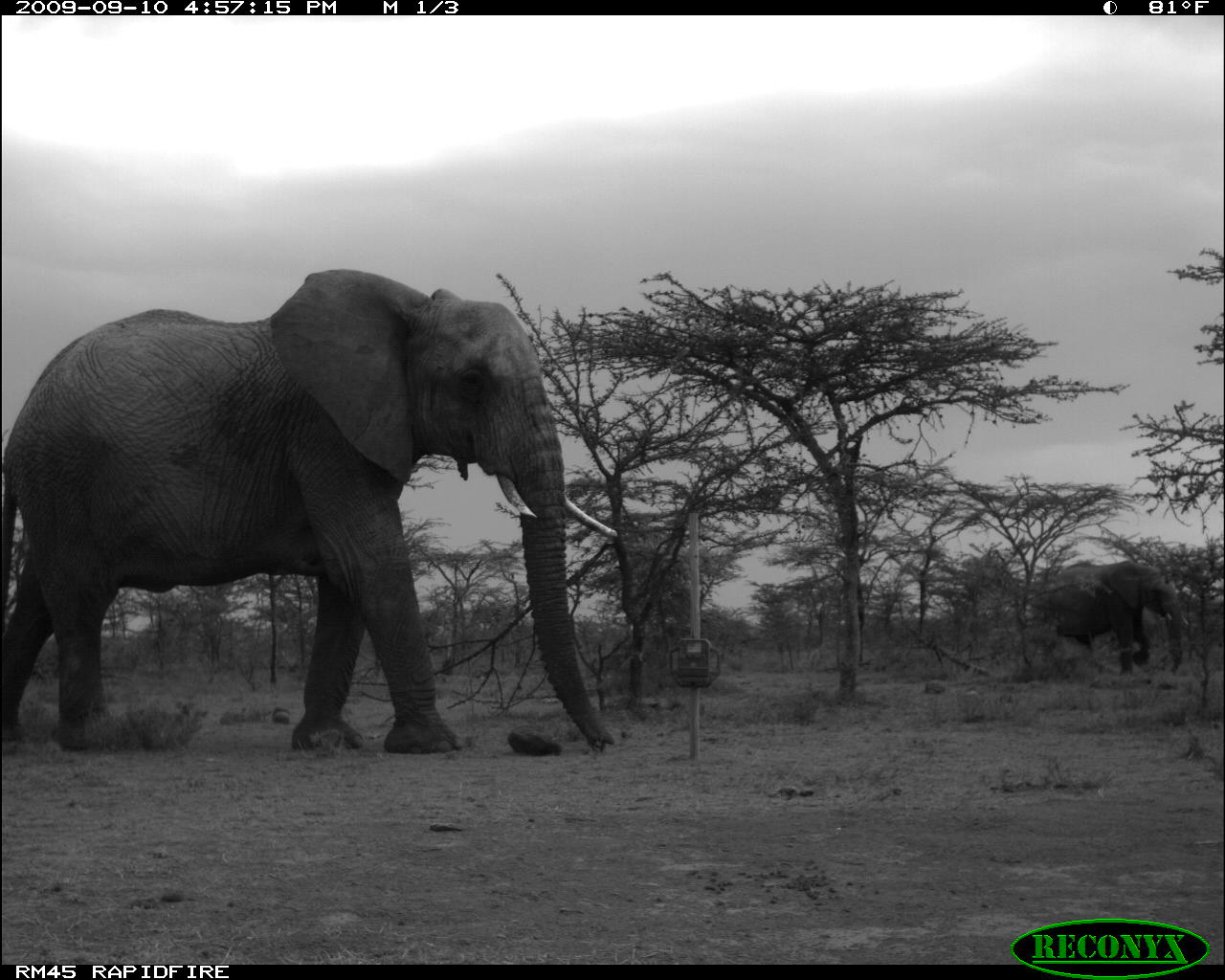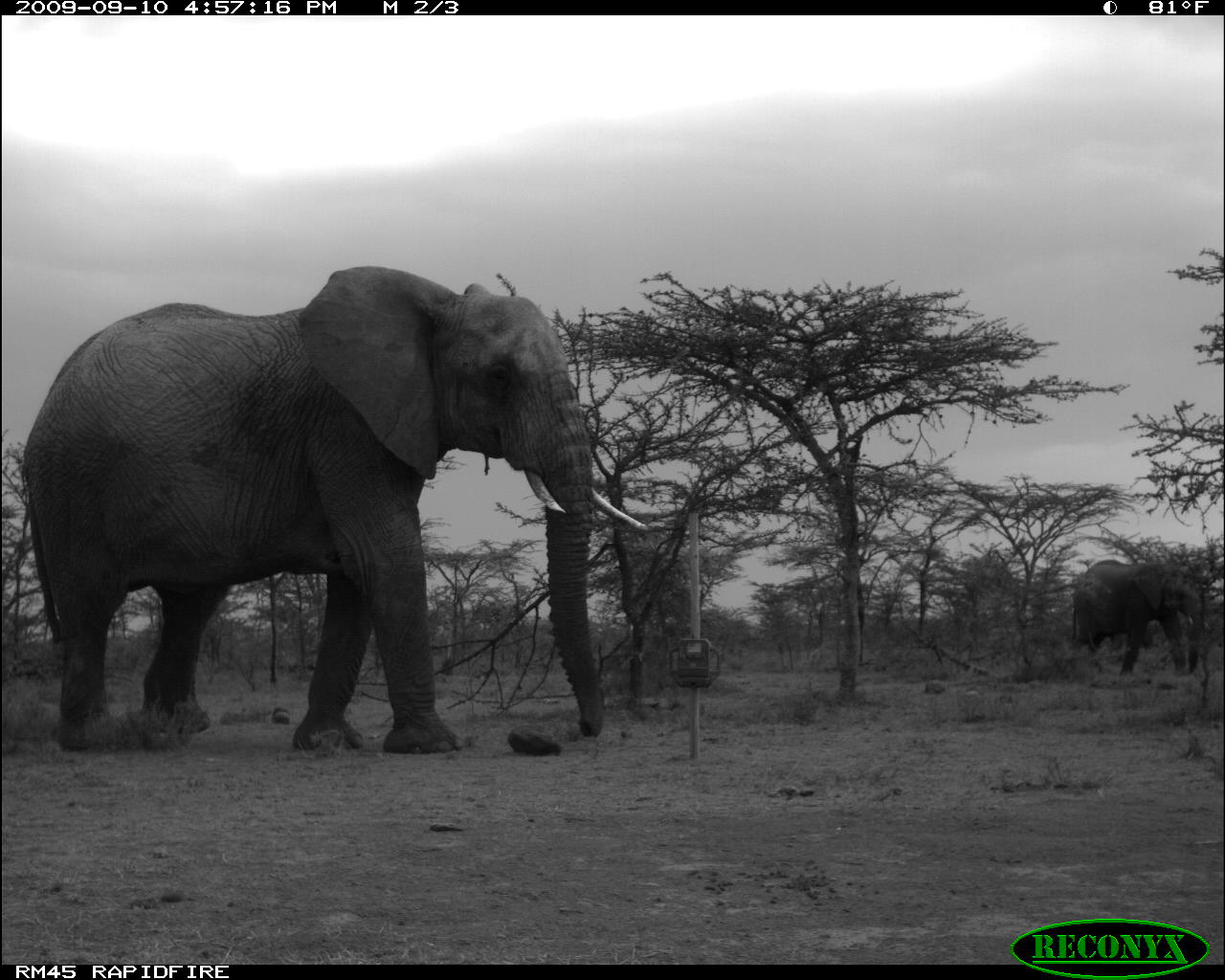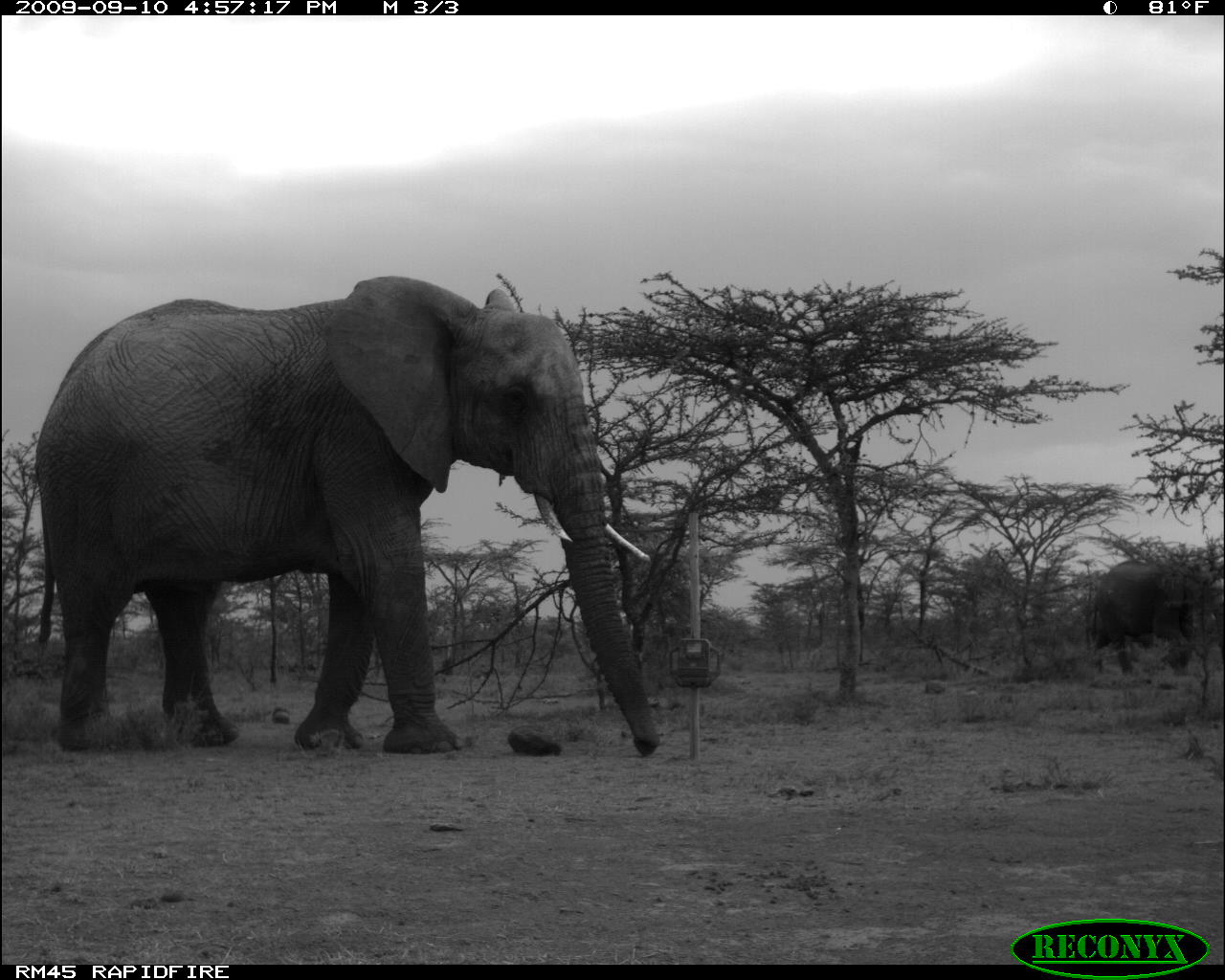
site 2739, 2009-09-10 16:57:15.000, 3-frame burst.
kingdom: Animalia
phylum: Chordata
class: Mammalia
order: Proboscidea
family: Elephantidae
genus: Loxodonta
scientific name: Loxodonta africana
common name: african bush elephant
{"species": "Loxodonta africana (african bush elephant)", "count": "2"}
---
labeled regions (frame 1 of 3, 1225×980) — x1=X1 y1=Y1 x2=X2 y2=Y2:
loxodonta africana: x1=0 y1=267 x2=619 y2=755; x1=1033 y1=558 x2=1185 y2=677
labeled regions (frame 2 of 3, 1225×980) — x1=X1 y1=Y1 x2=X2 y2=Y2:
loxodonta africana: x1=21 y1=262 x2=649 y2=754; x1=1068 y1=558 x2=1201 y2=677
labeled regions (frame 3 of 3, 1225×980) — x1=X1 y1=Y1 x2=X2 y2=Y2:
loxodonta africana: x1=31 y1=273 x2=662 y2=758; x1=1083 y1=554 x2=1204 y2=673